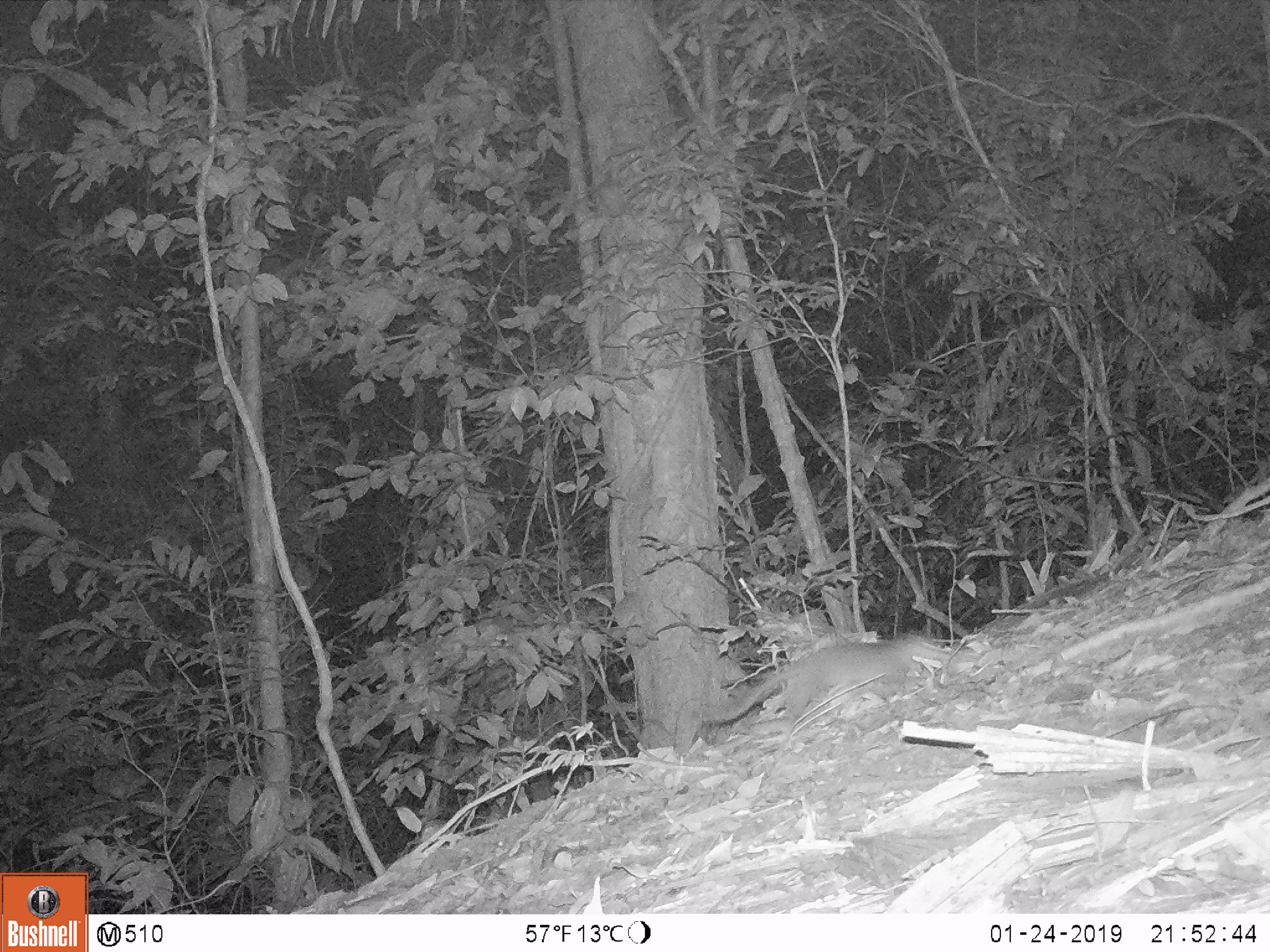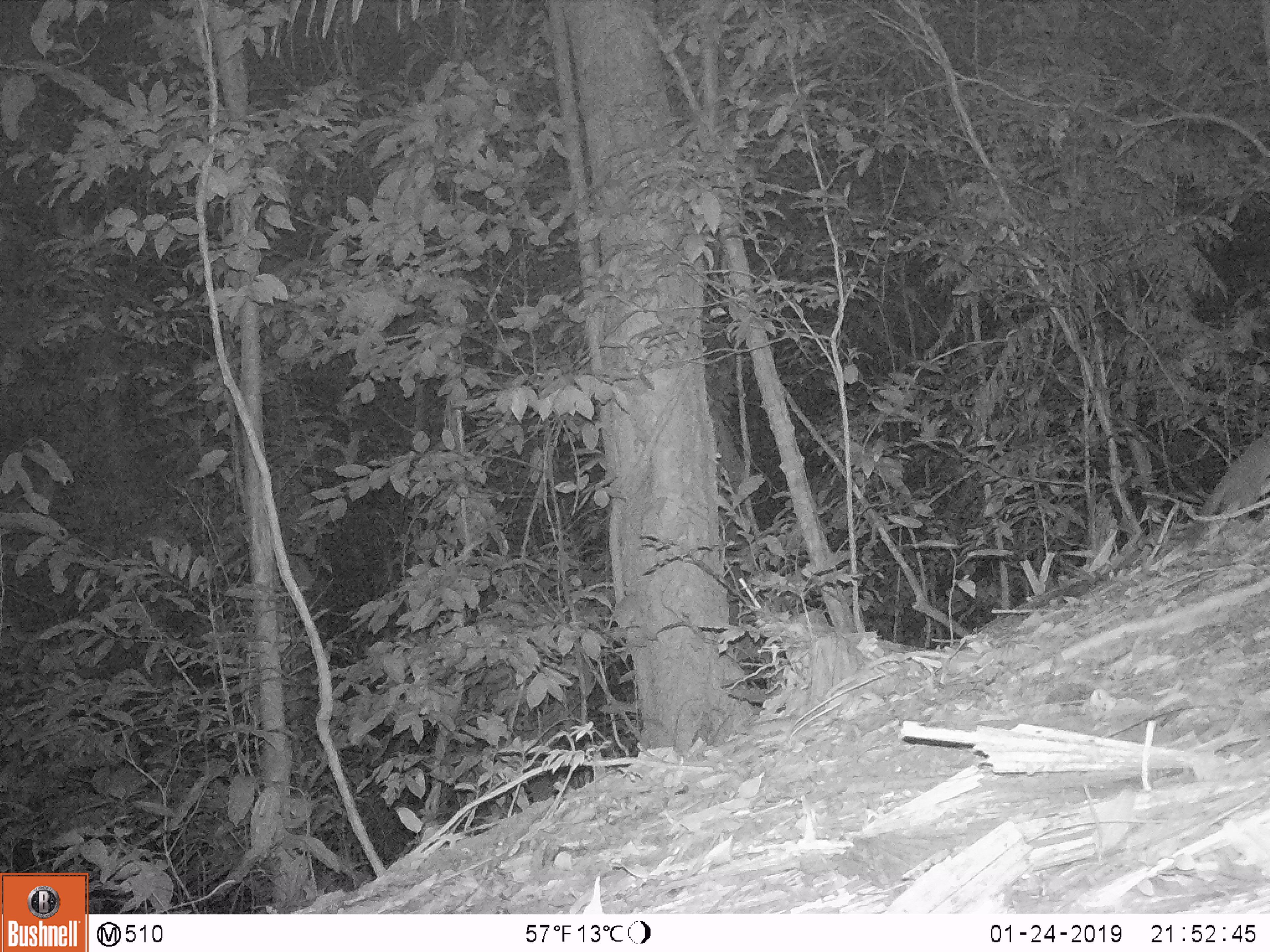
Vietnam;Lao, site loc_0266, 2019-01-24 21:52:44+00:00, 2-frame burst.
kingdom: Animalia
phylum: Chordata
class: Mammalia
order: Carnivora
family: Mustelidae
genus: Melogale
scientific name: Melogale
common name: ferret badger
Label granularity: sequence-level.